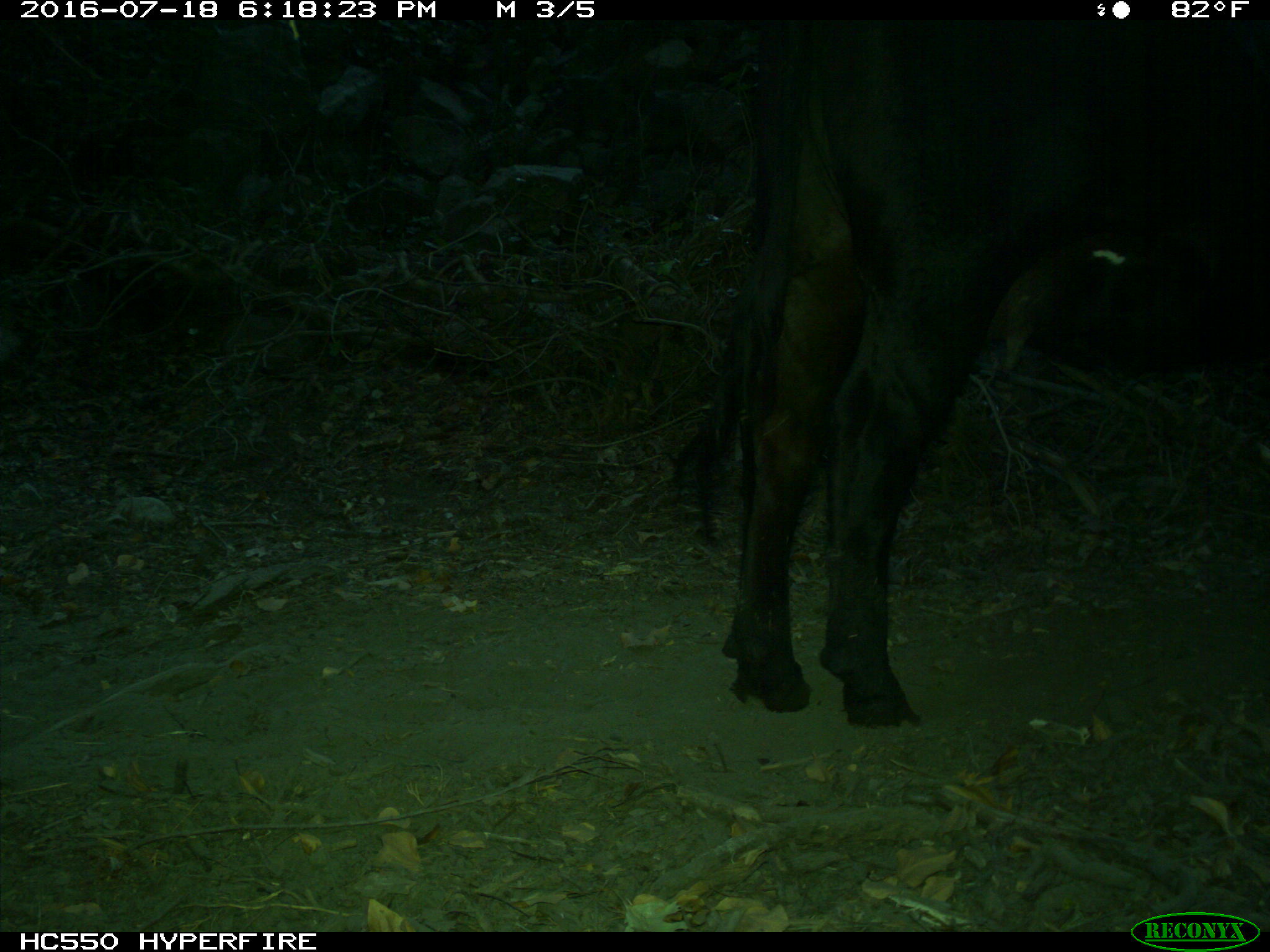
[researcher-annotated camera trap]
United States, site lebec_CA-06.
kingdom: Animalia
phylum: Chordata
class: Mammalia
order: Artiodactyla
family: Bovidae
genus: Bos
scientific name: Bos taurus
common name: domestic cow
Bos taurus (domestic cow).